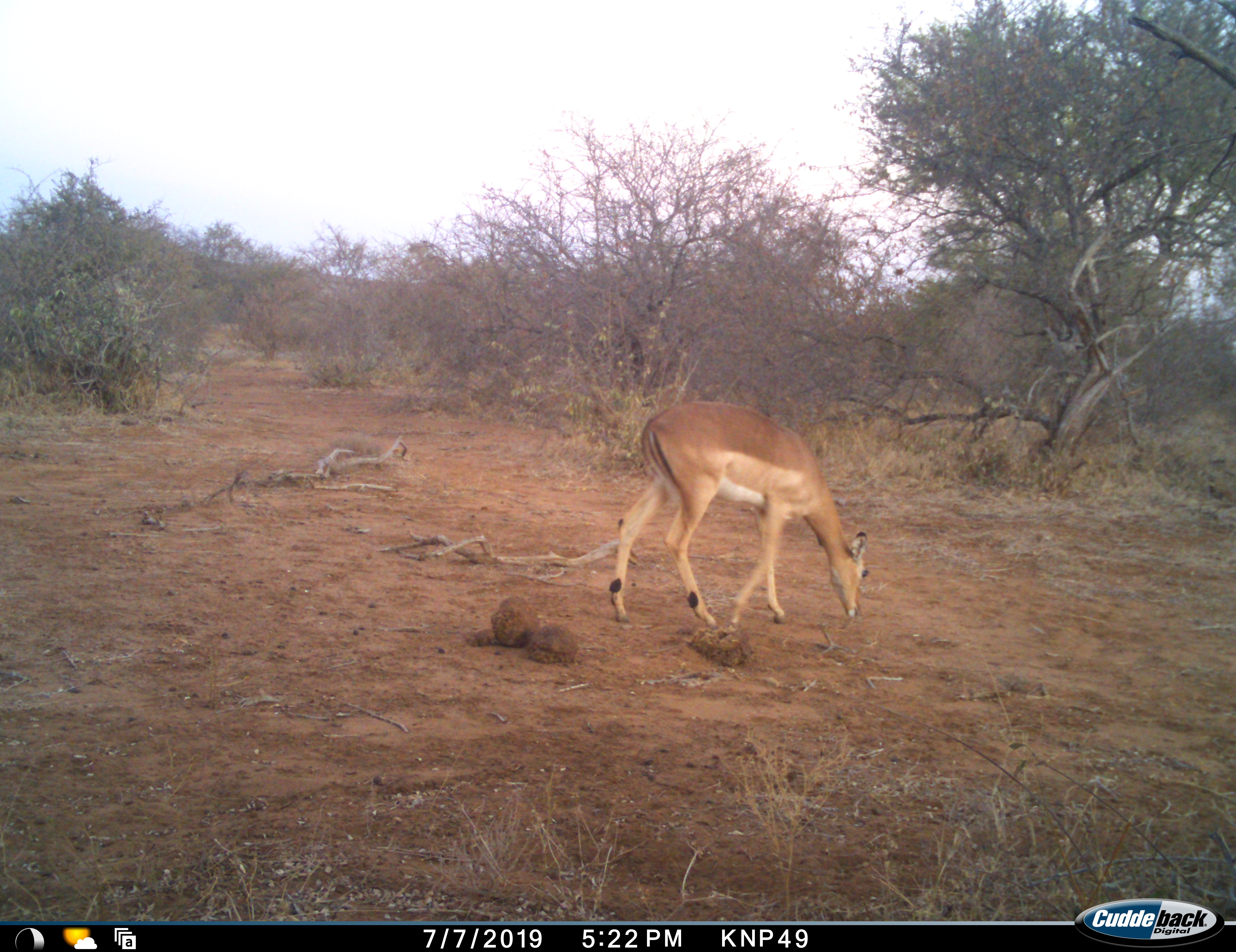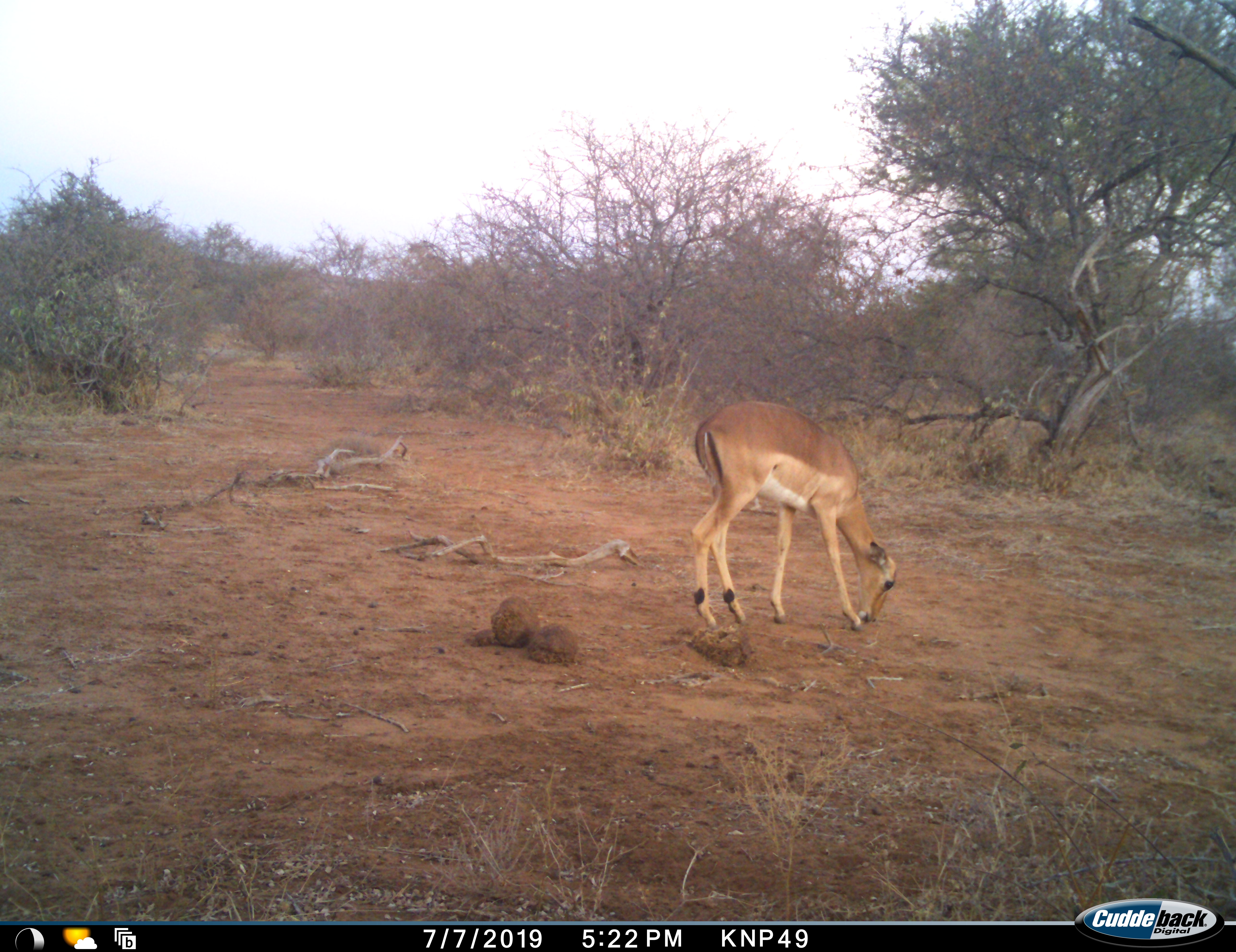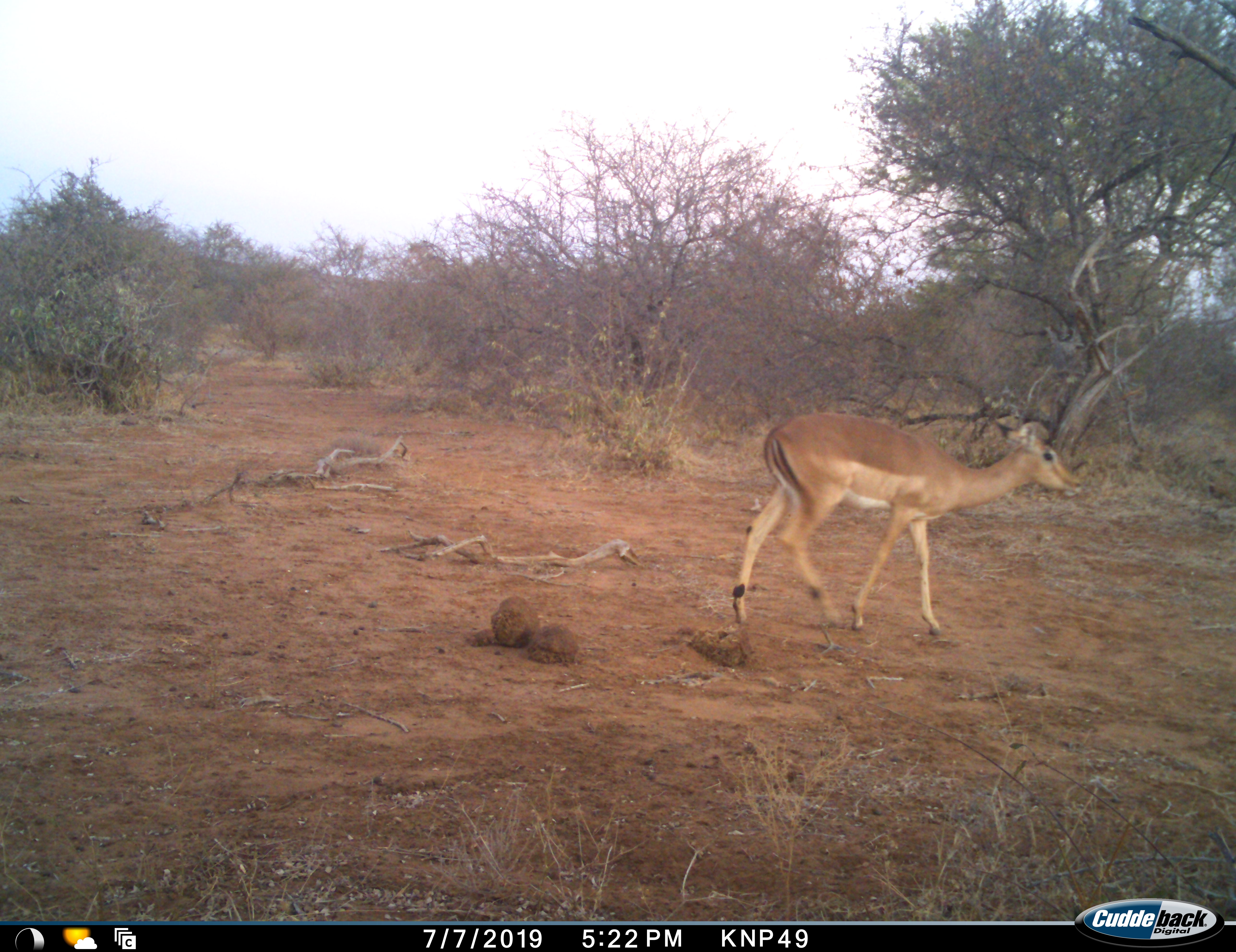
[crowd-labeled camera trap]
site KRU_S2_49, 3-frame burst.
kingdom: Animalia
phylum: Chordata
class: Mammalia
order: Artiodactyla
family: Bovidae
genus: Aepyceros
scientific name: Aepyceros melampus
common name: impala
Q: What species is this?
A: Impala (Aepyceros melampus).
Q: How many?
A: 1.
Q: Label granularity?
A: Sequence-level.